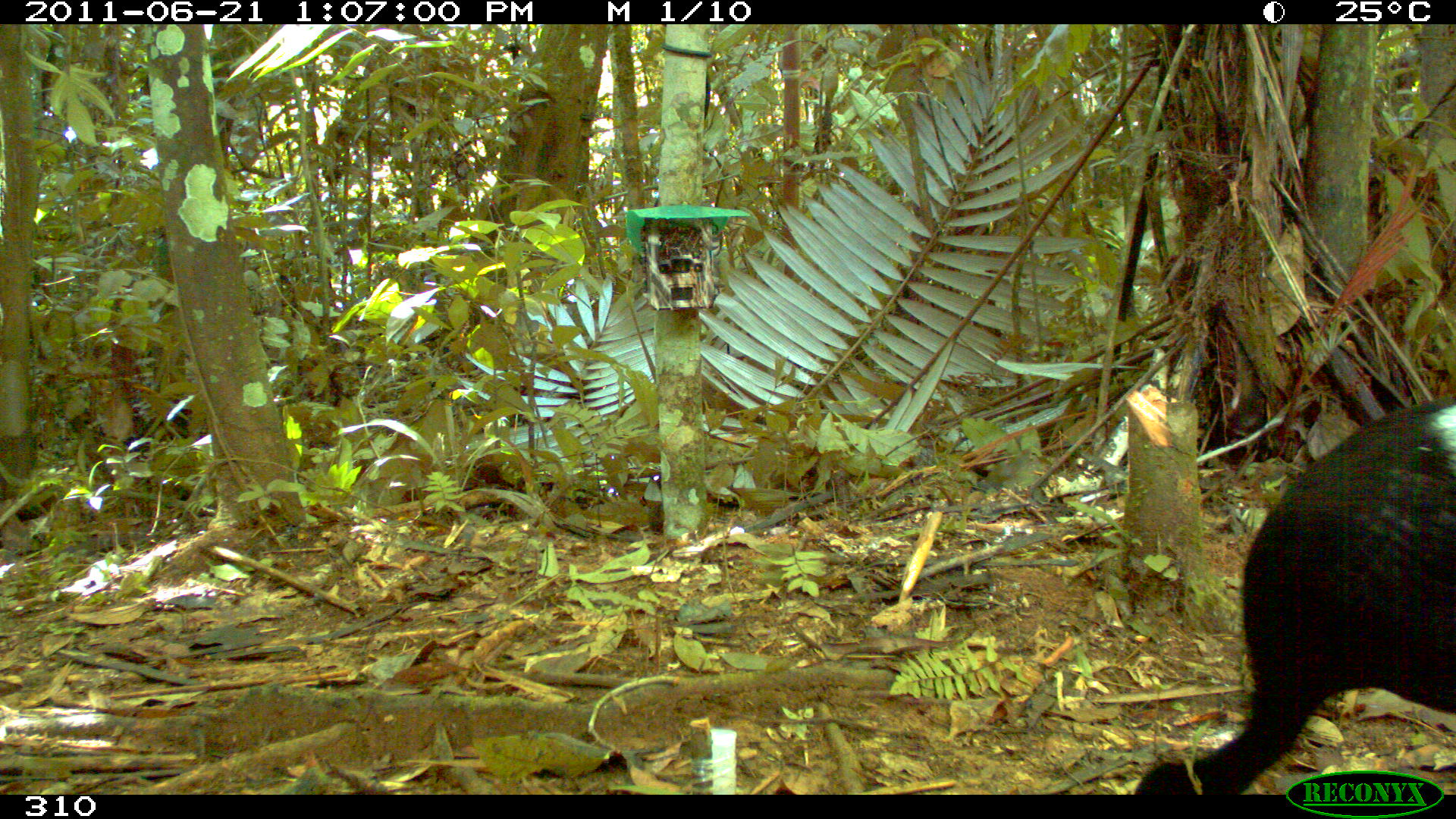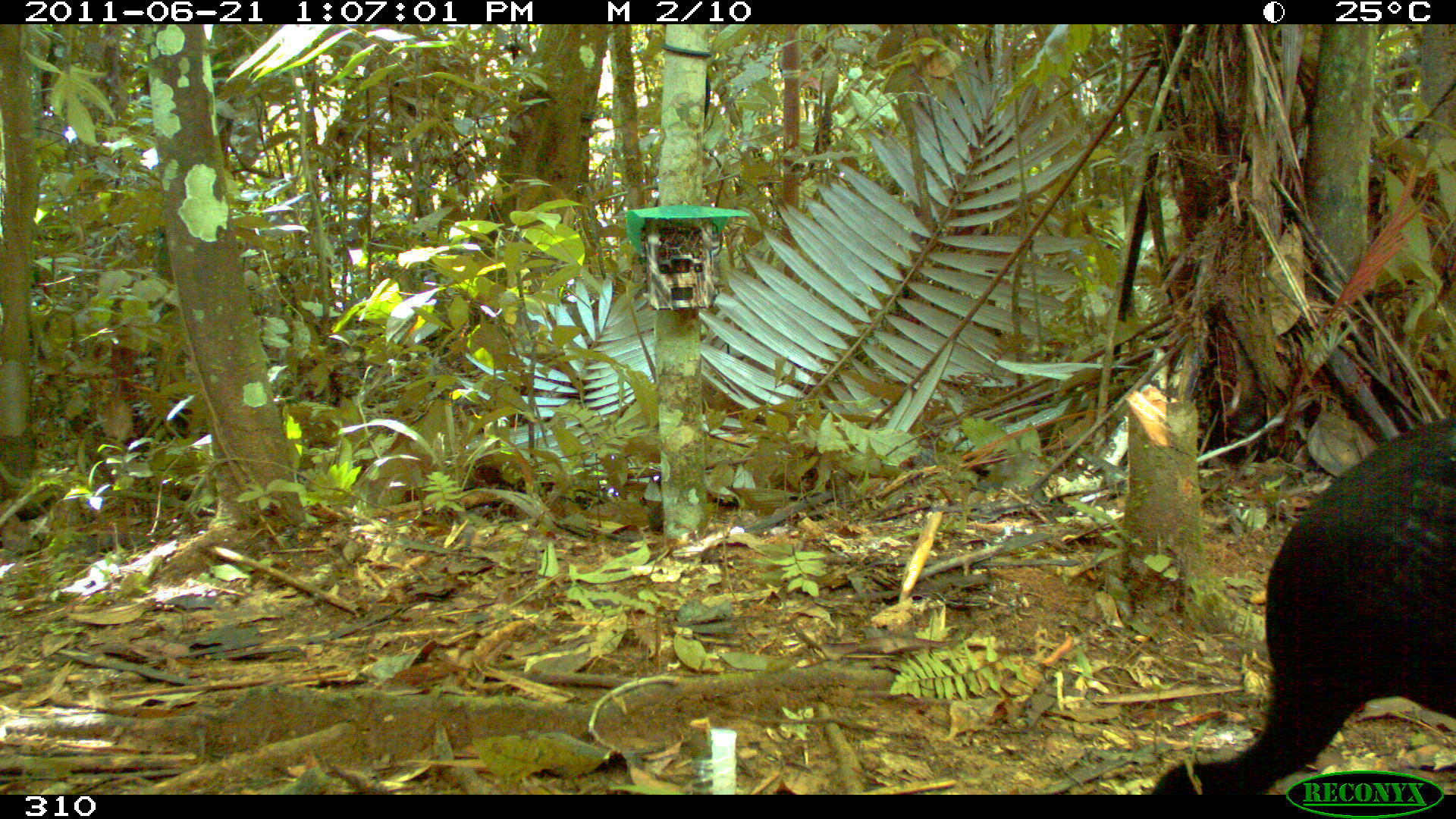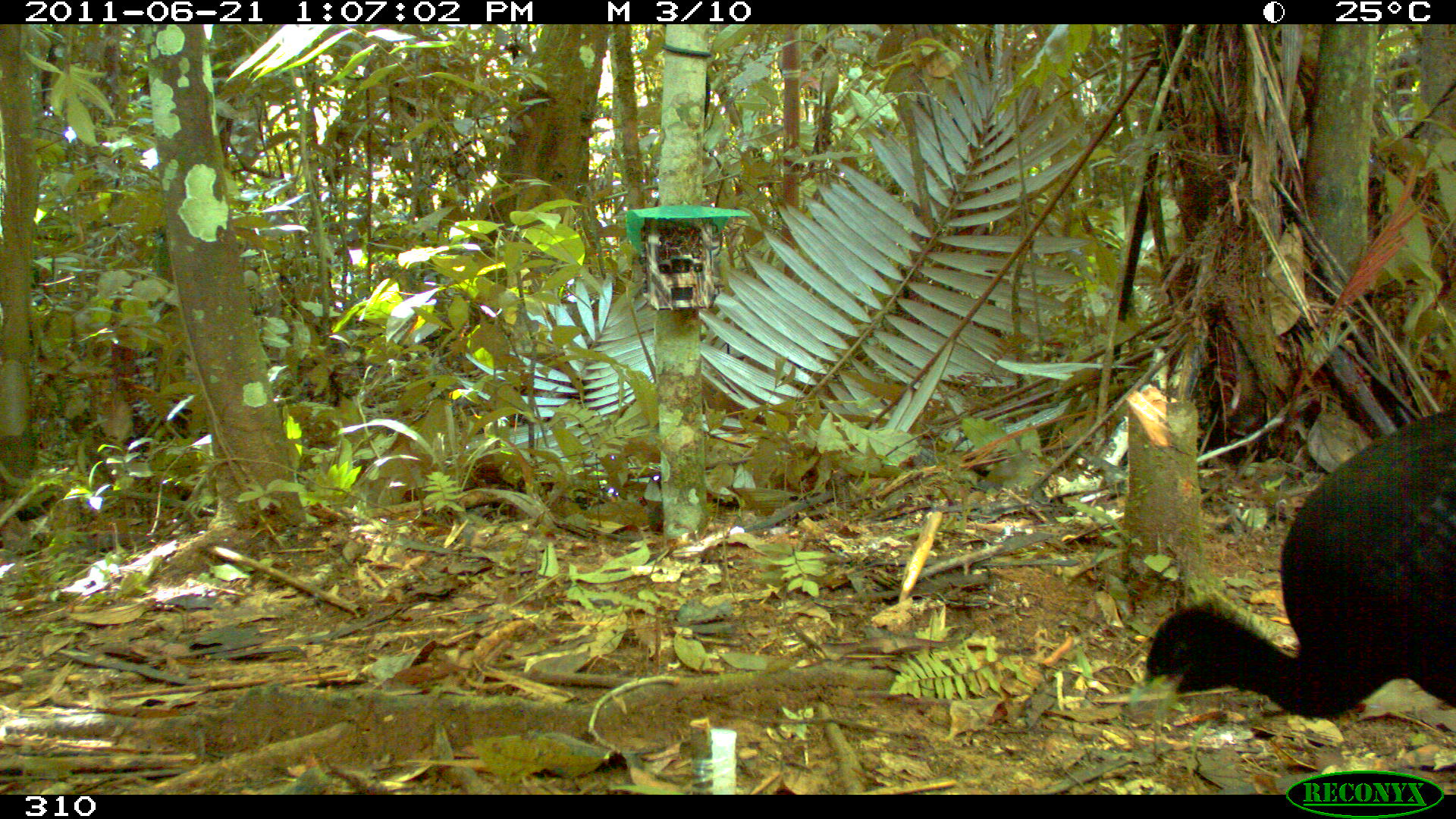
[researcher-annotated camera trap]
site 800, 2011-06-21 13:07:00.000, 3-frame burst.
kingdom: Animalia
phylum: Chordata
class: Aves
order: Gruiformes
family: Psophiidae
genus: Psophia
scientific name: Psophia leucoptera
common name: pale-winged trumpeter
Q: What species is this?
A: Psophia leucoptera (pale-winged trumpeter).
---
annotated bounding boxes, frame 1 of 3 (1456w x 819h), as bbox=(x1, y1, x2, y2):
psophia leucoptera: bbox=(1131, 391, 1455, 794)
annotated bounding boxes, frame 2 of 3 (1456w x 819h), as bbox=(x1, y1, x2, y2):
psophia leucoptera: bbox=(1144, 414, 1455, 789)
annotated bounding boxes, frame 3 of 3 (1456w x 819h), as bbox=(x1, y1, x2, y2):
psophia leucoptera: bbox=(1125, 409, 1456, 718)